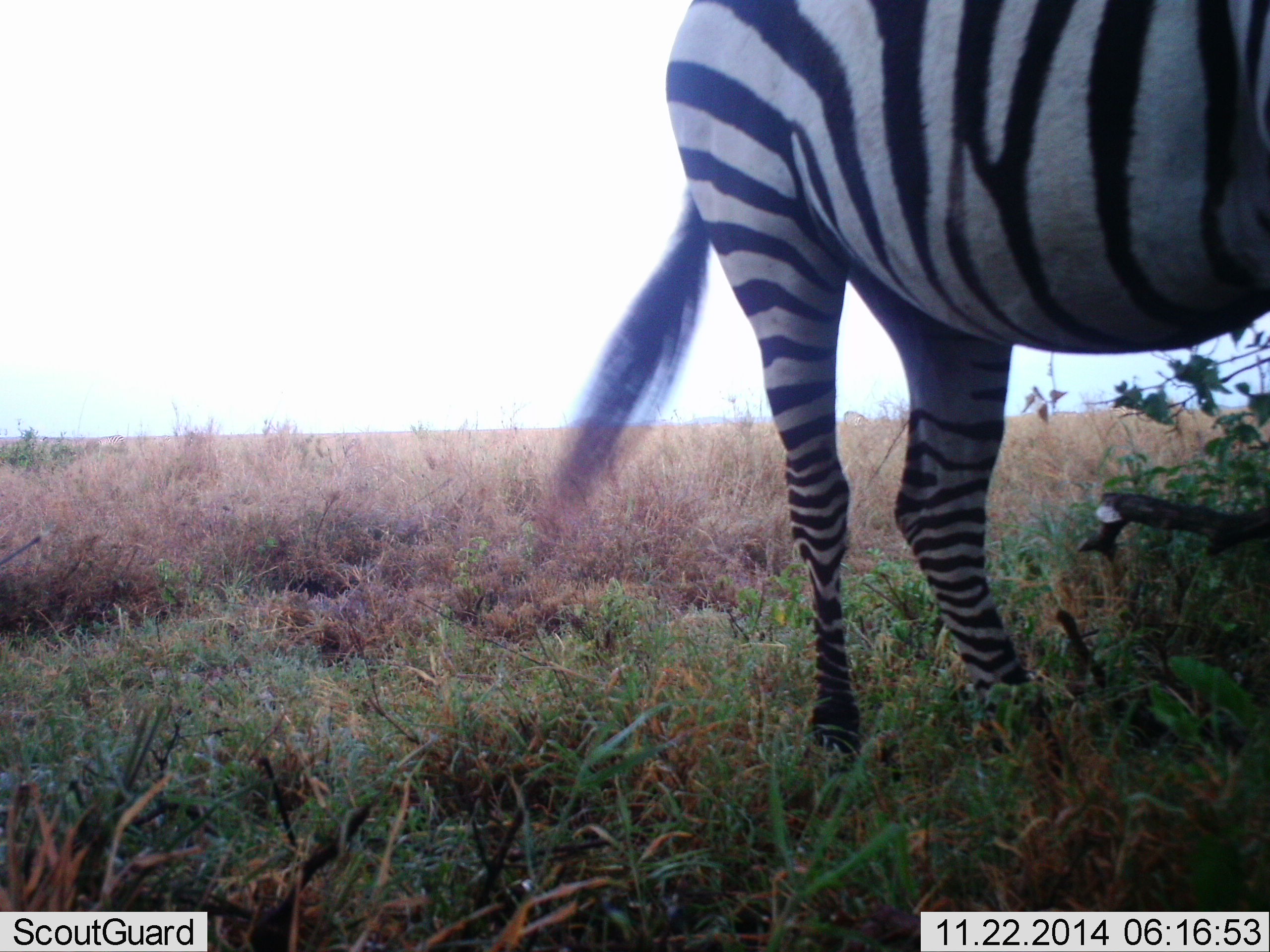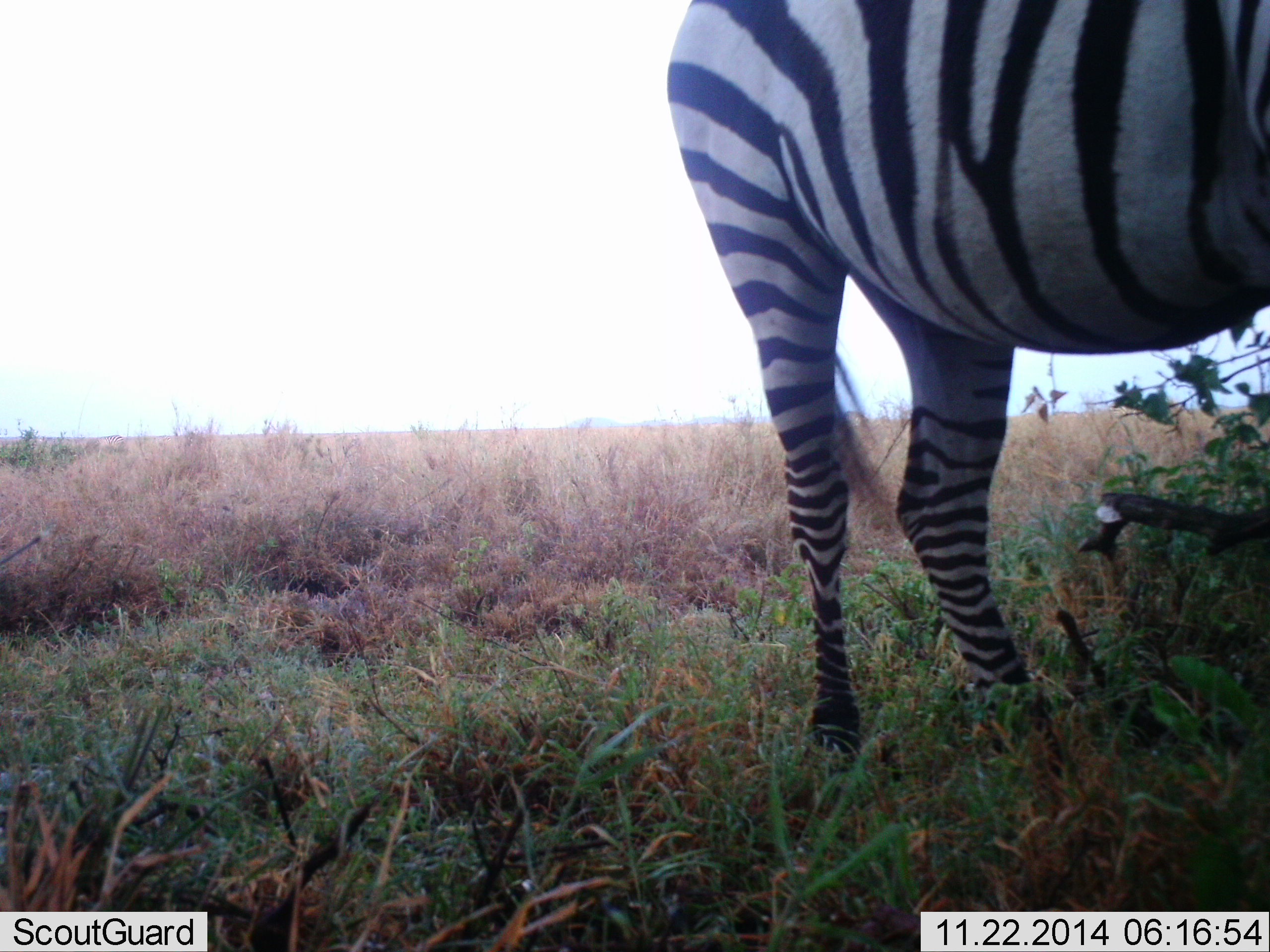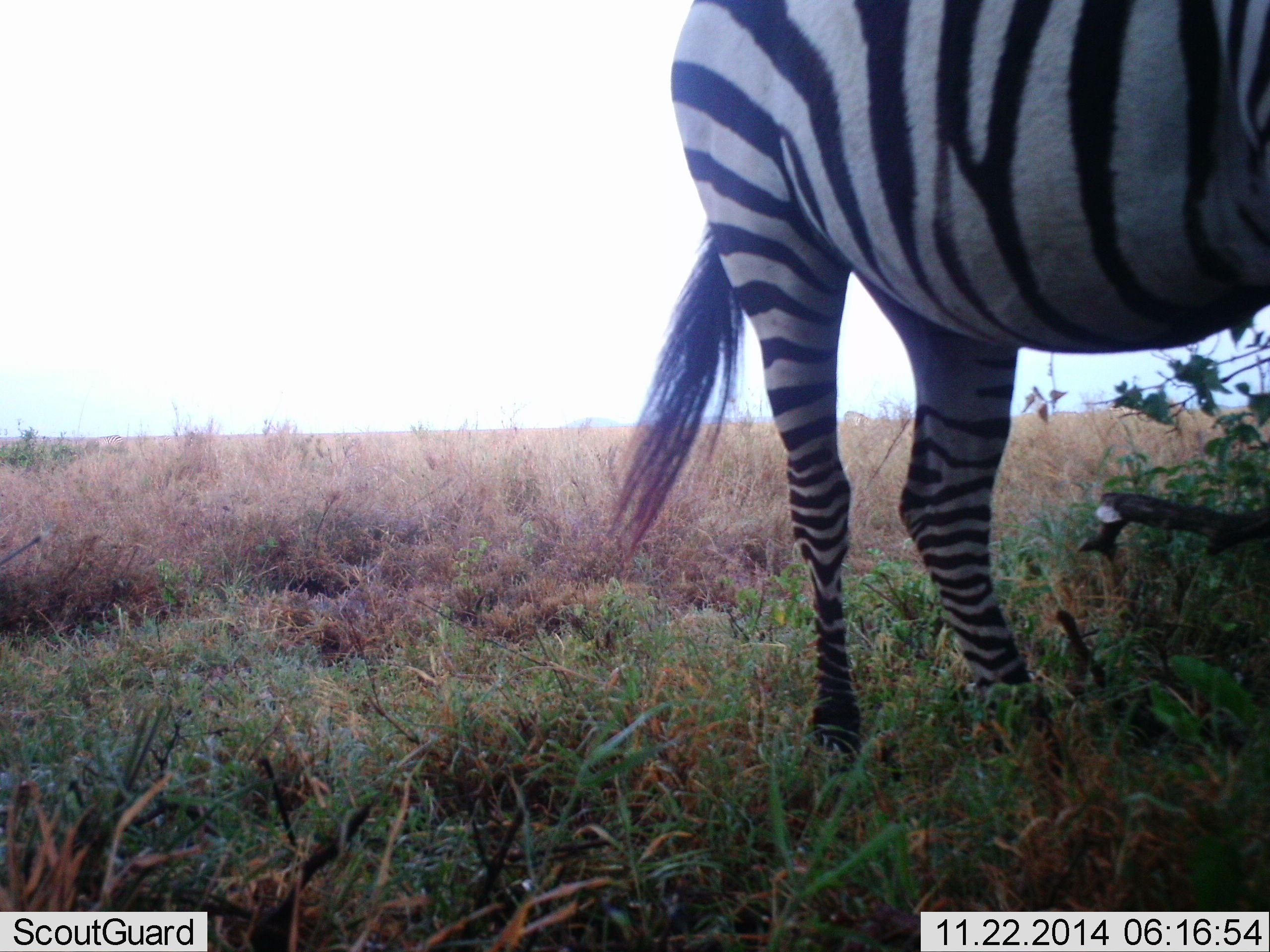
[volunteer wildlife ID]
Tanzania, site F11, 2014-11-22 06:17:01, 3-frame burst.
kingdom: Animalia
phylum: Chordata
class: Mammalia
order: Perissodactyla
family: Equidae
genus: Equus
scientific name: Equus quagga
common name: plains zebra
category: zebra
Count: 1.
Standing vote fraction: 100%.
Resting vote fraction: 0%.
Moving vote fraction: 0%.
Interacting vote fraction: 0%.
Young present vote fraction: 0%.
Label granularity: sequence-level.